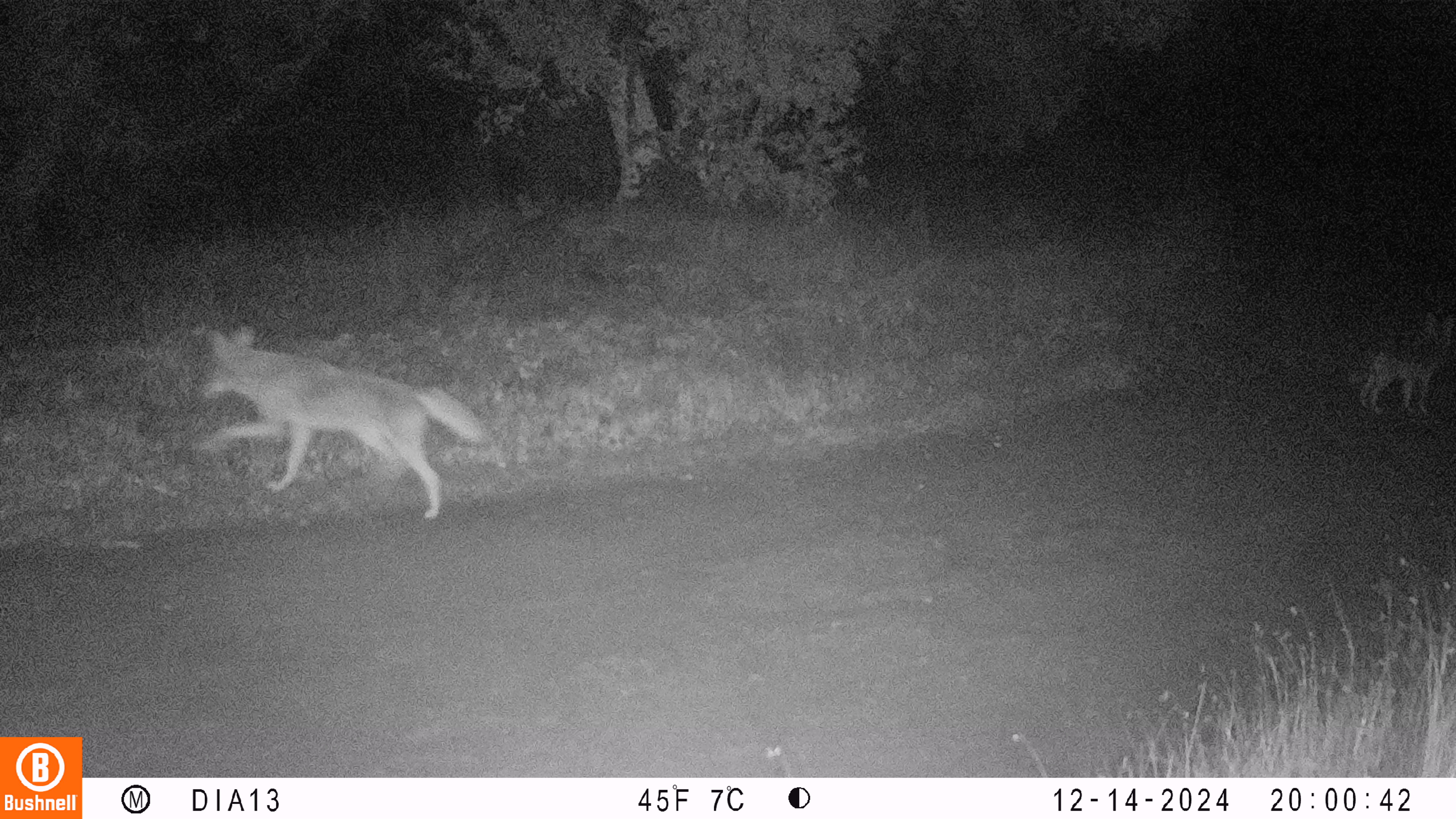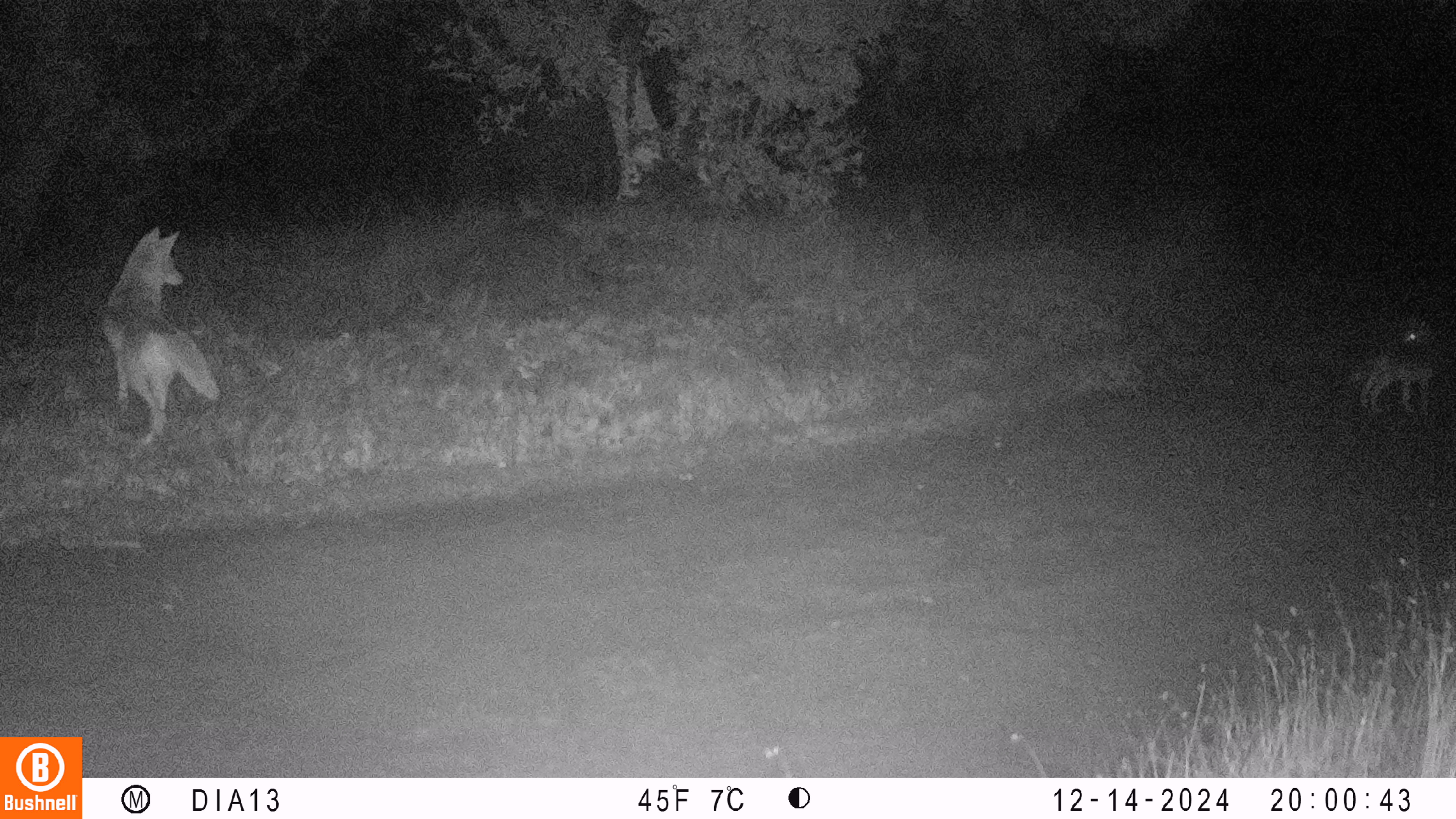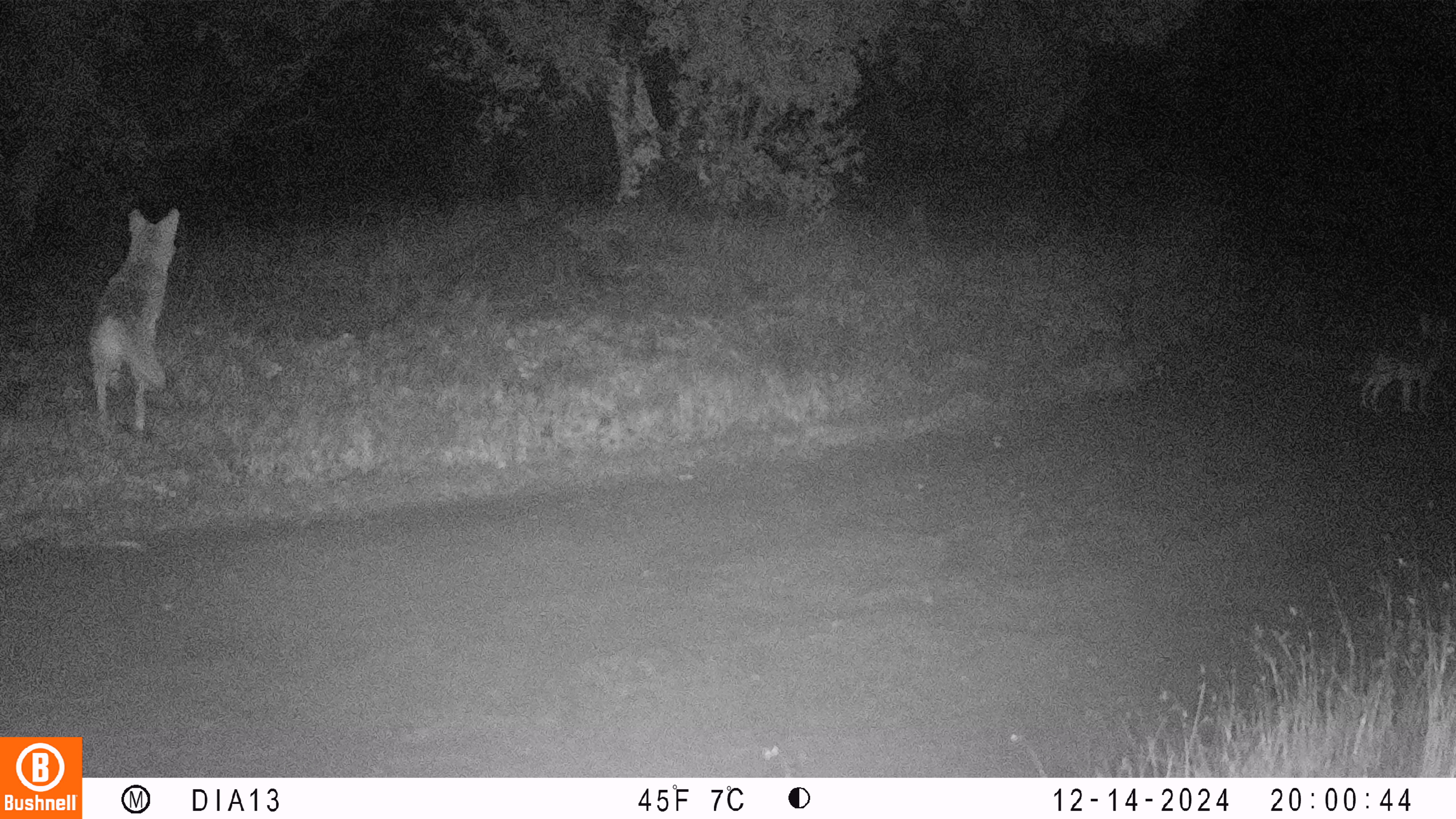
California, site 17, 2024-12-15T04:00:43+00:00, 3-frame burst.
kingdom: Animalia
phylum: Chordata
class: Mammalia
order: Carnivora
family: Canidae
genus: Canis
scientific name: Canis latrans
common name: coyote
Coyote (Canis latrans).